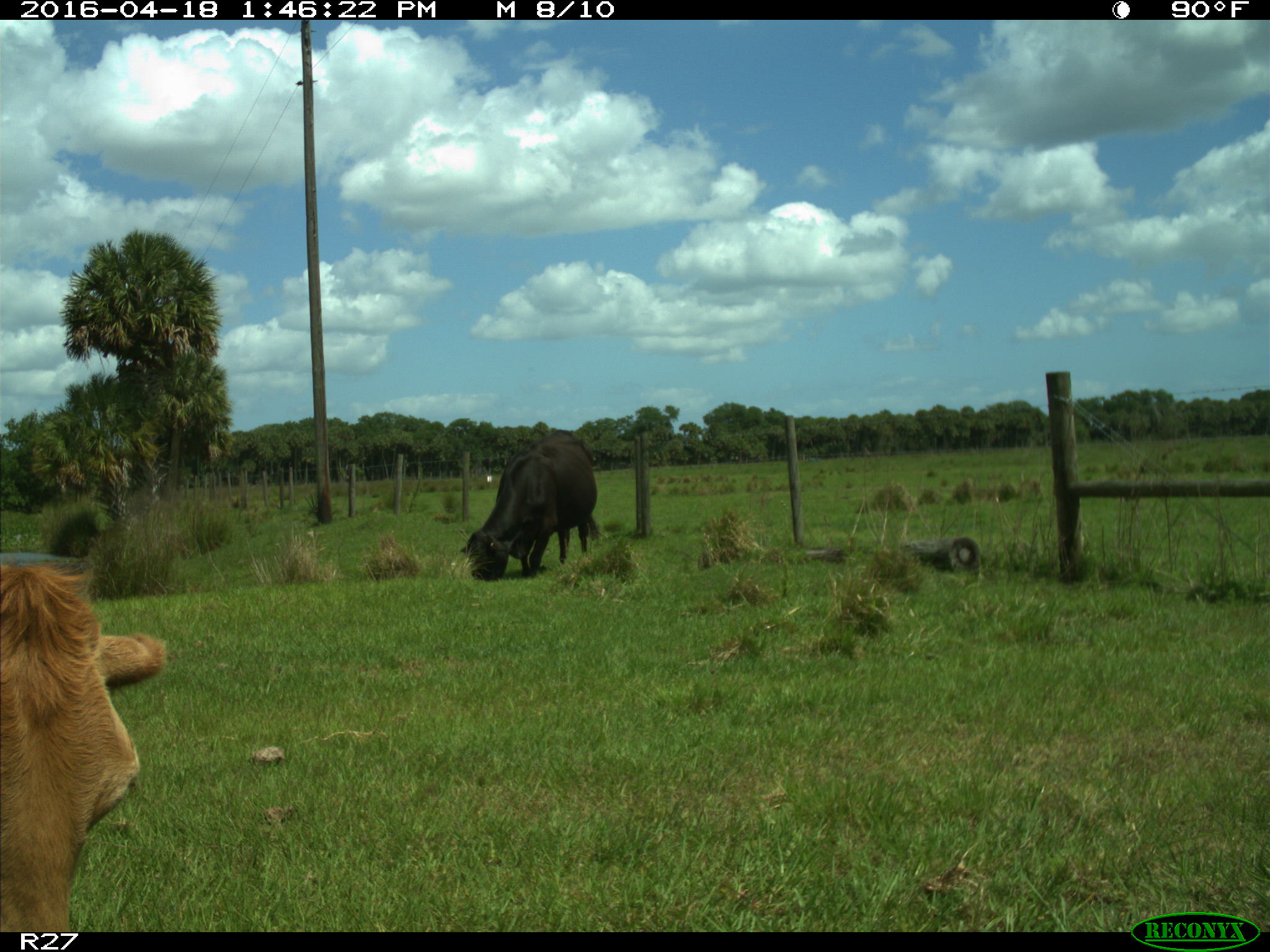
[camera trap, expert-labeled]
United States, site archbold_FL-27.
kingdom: Animalia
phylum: Chordata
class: Mammalia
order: Artiodactyla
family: Bovidae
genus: Bos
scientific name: Bos taurus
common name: domestic cow